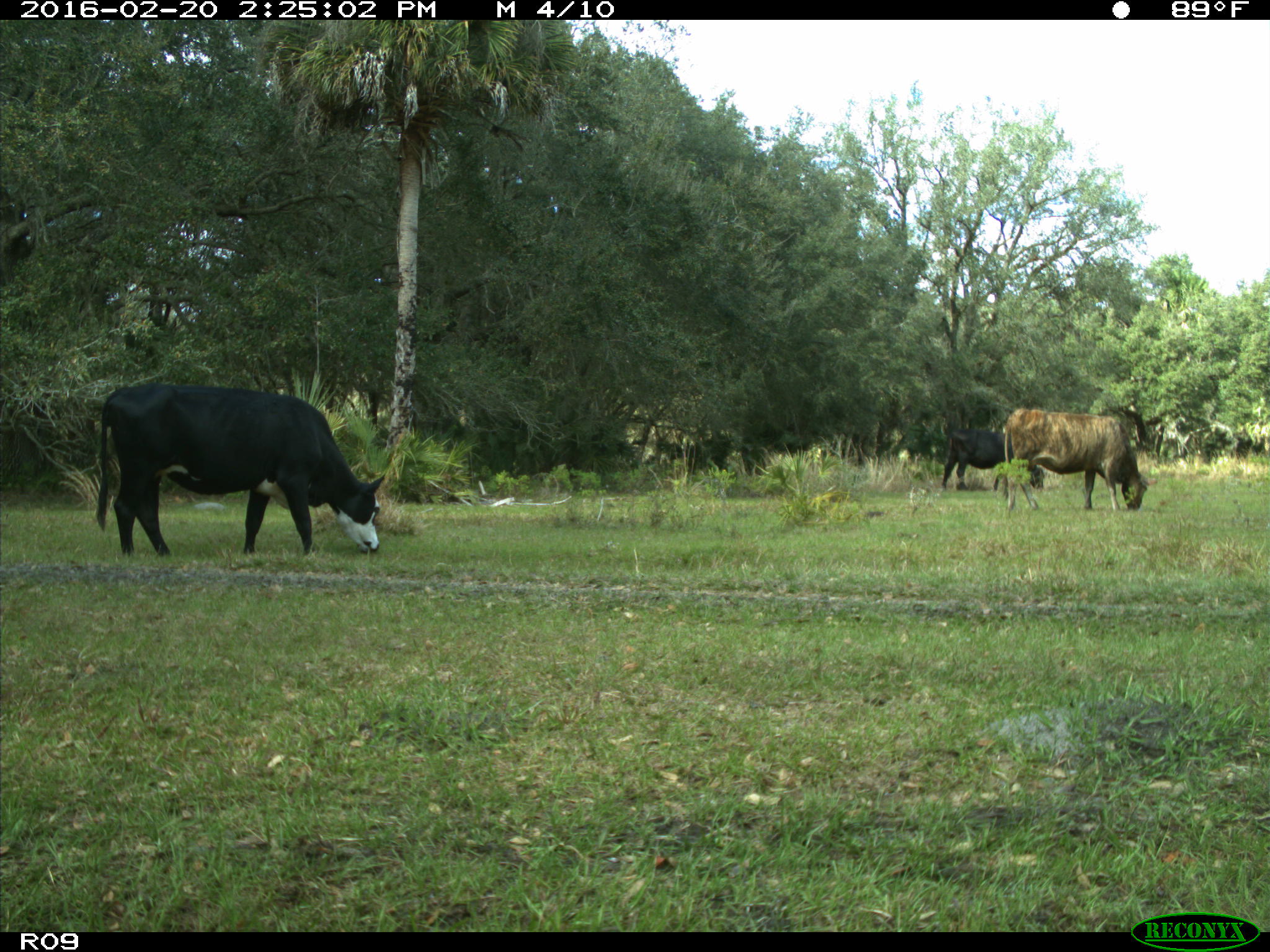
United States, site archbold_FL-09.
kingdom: Animalia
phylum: Chordata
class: Mammalia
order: Artiodactyla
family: Bovidae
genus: Bos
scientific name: Bos taurus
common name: domestic cow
Bos taurus (domestic cow).